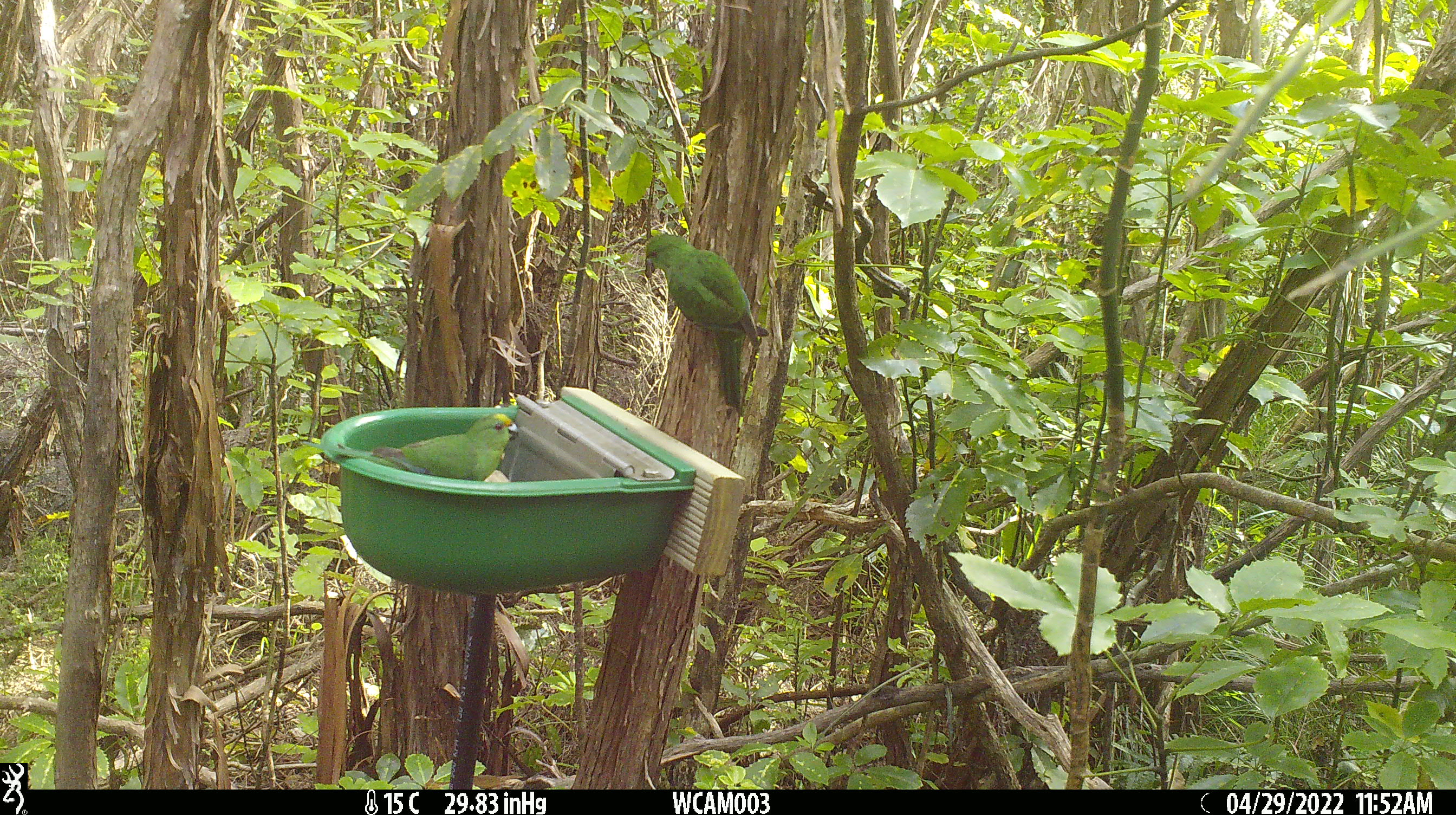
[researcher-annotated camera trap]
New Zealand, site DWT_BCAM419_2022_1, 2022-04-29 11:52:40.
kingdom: Animalia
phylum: Chordata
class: Aves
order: Psittaciformes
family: Psittaculidae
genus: Cyanoramphus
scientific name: Cyanoramphus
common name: parakeet